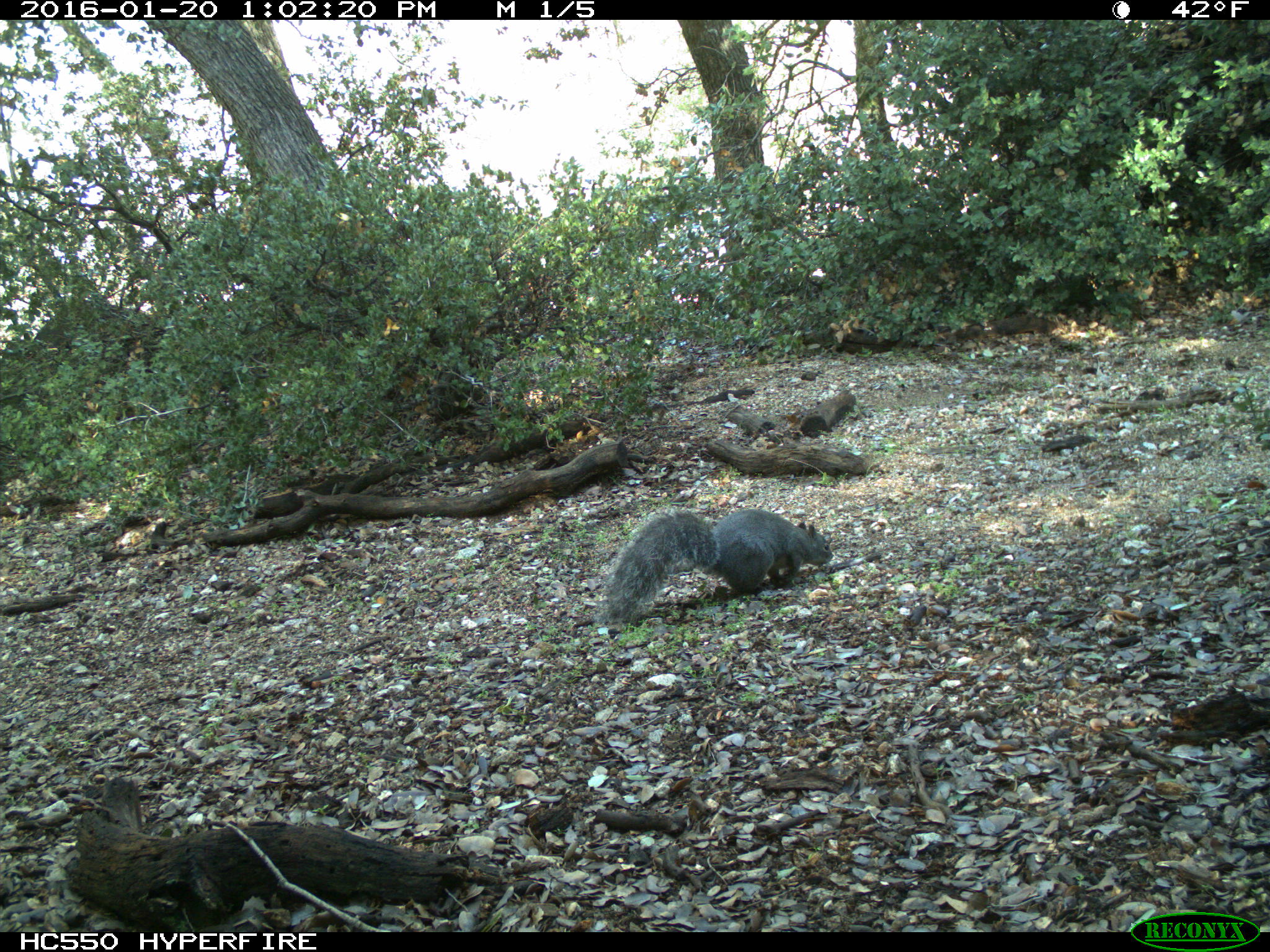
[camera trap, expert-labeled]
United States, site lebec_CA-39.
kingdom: Animalia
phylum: Chordata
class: Mammalia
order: Rodentia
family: Sciuridae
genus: Sciurus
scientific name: Sciurus carolinensis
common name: eastern gray squirrel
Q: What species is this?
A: Sciurus carolinensis (eastern gray squirrel).